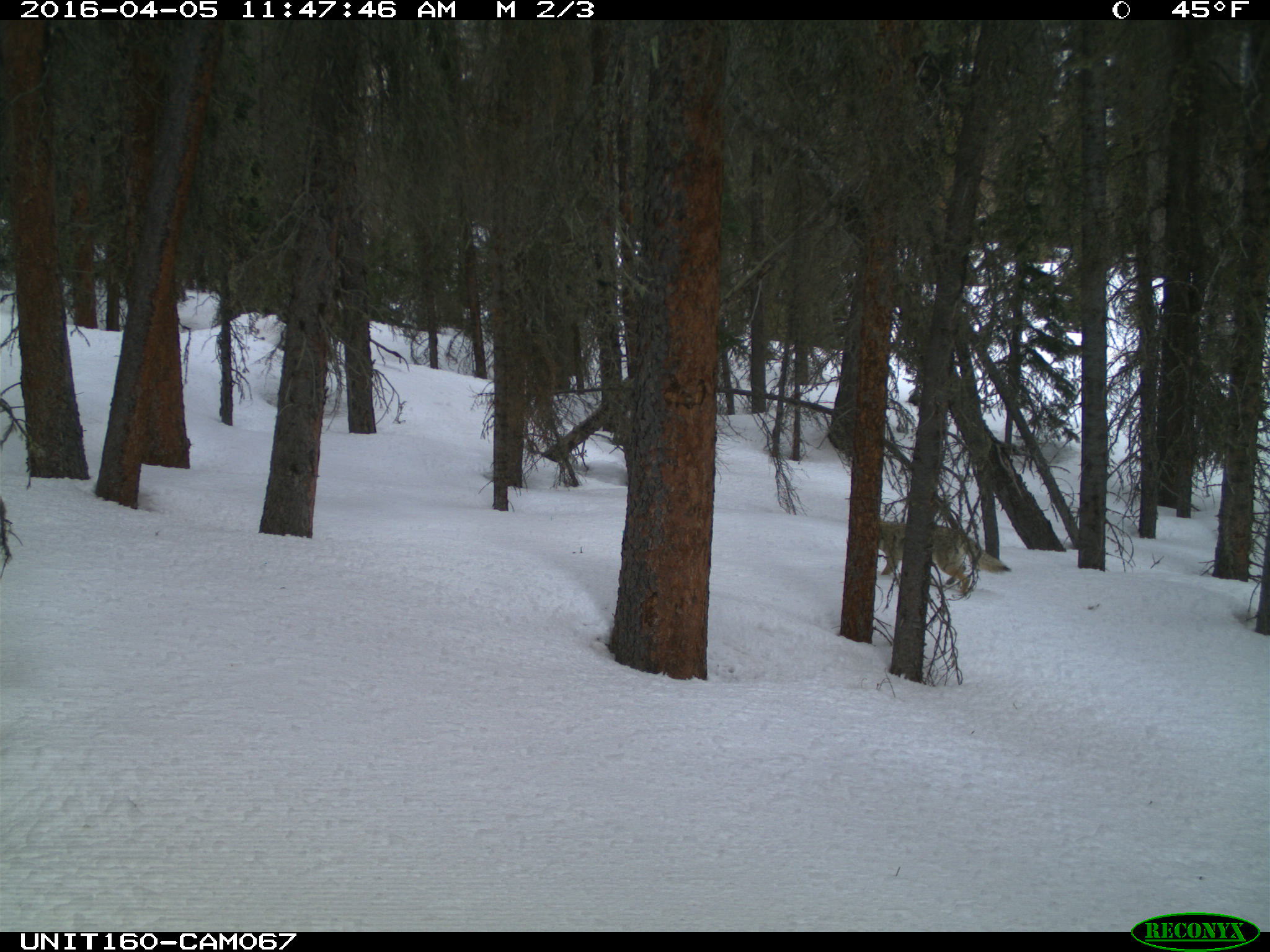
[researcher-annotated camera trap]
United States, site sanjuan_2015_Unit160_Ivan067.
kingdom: Animalia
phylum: Chordata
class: Mammalia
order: Carnivora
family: Canidae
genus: Canis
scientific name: Canis latrans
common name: coyote